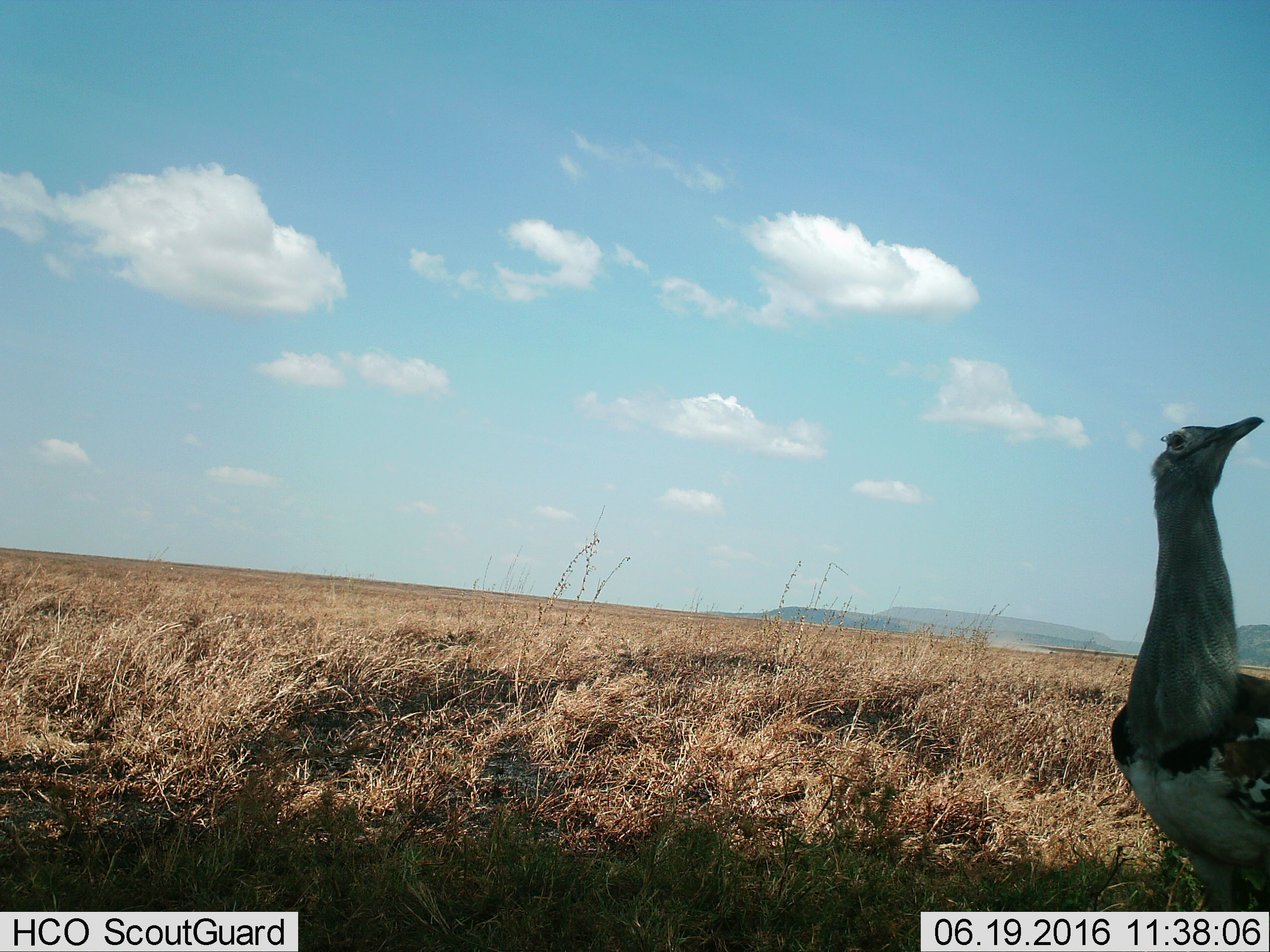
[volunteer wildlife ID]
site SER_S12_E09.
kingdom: Animalia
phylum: Chordata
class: Aves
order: Otidiformes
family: Otididae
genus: Ardeotis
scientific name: Ardeotis kori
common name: kori bustard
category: bustardkori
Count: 1.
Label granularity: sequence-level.